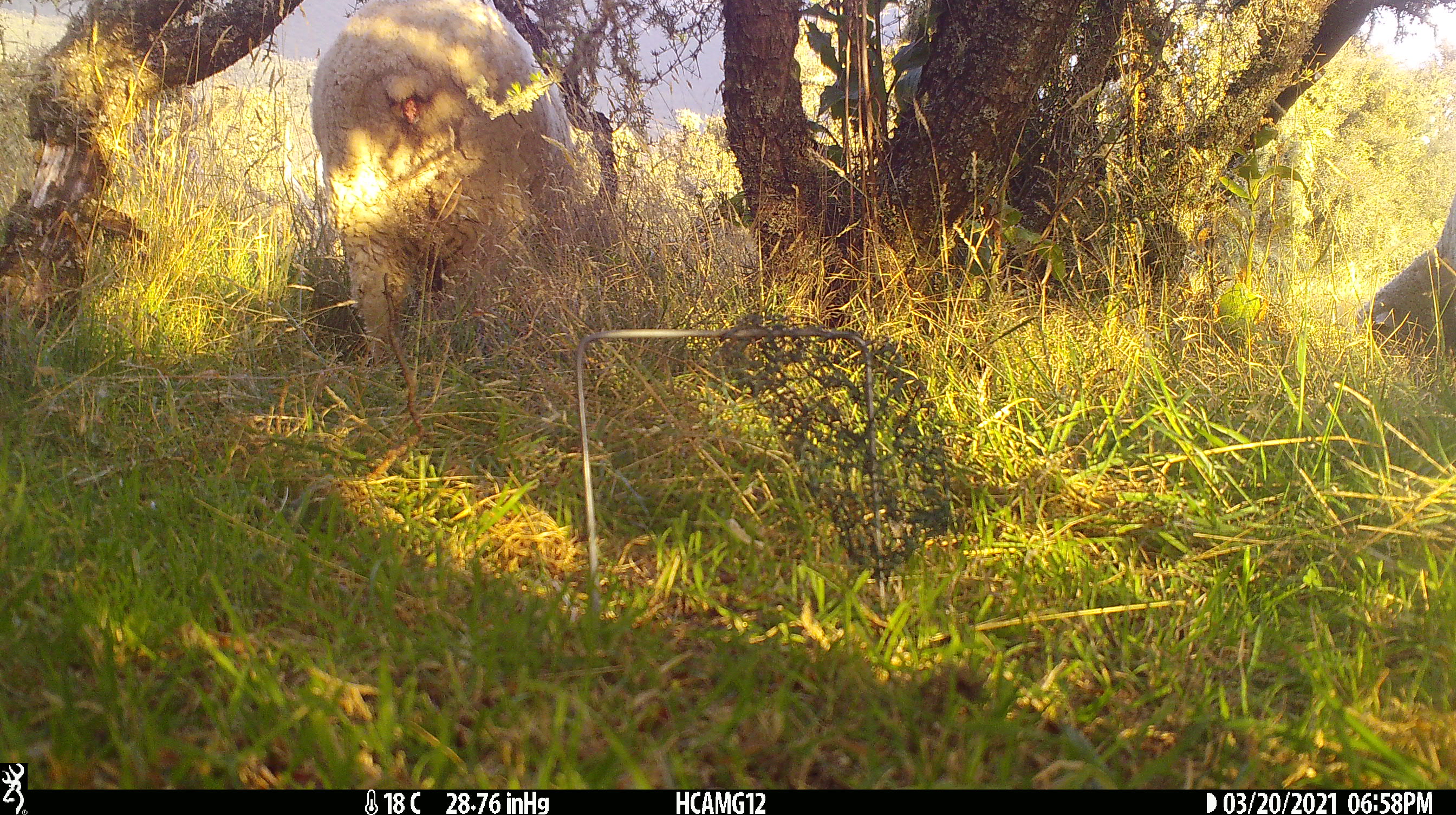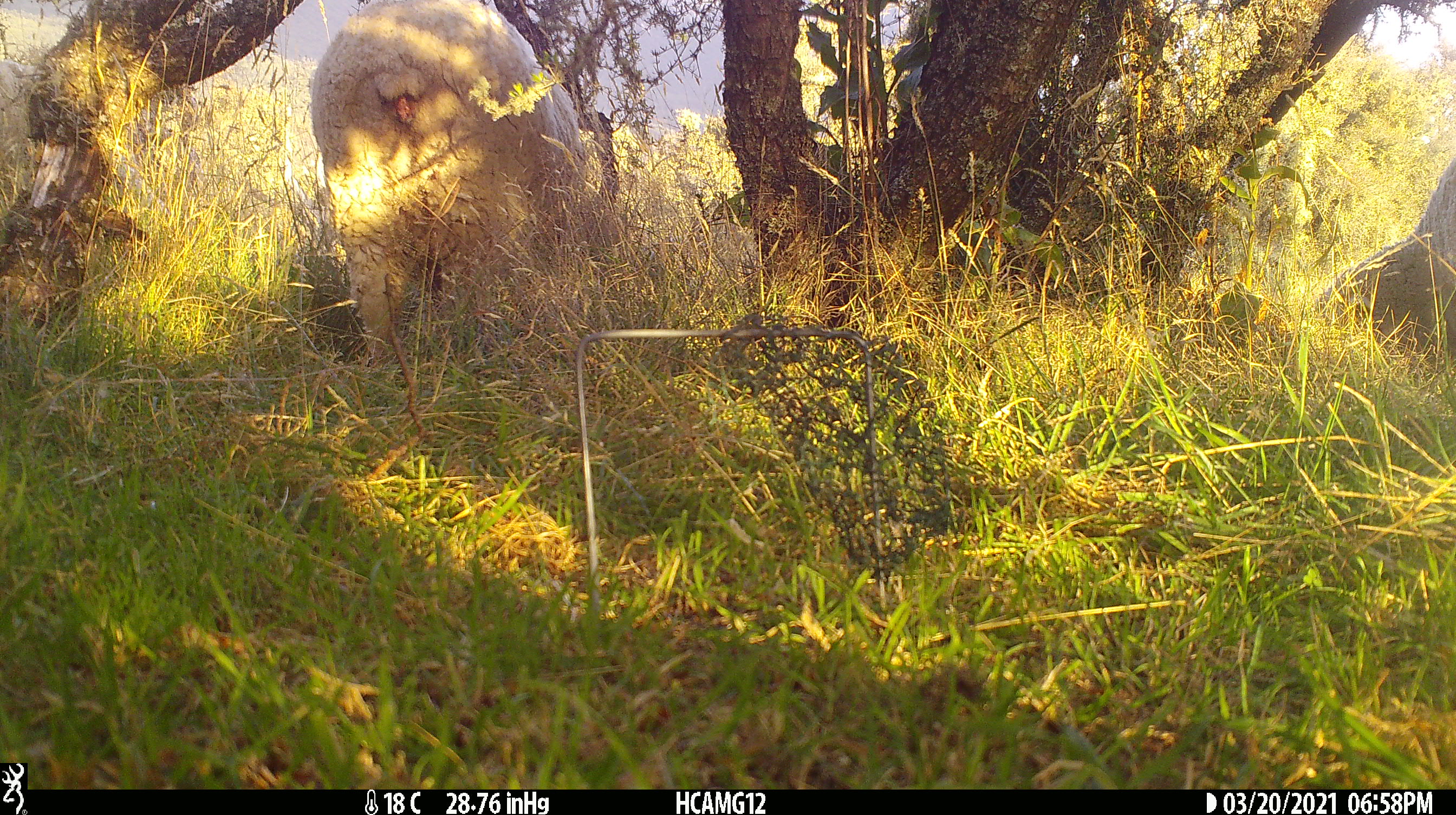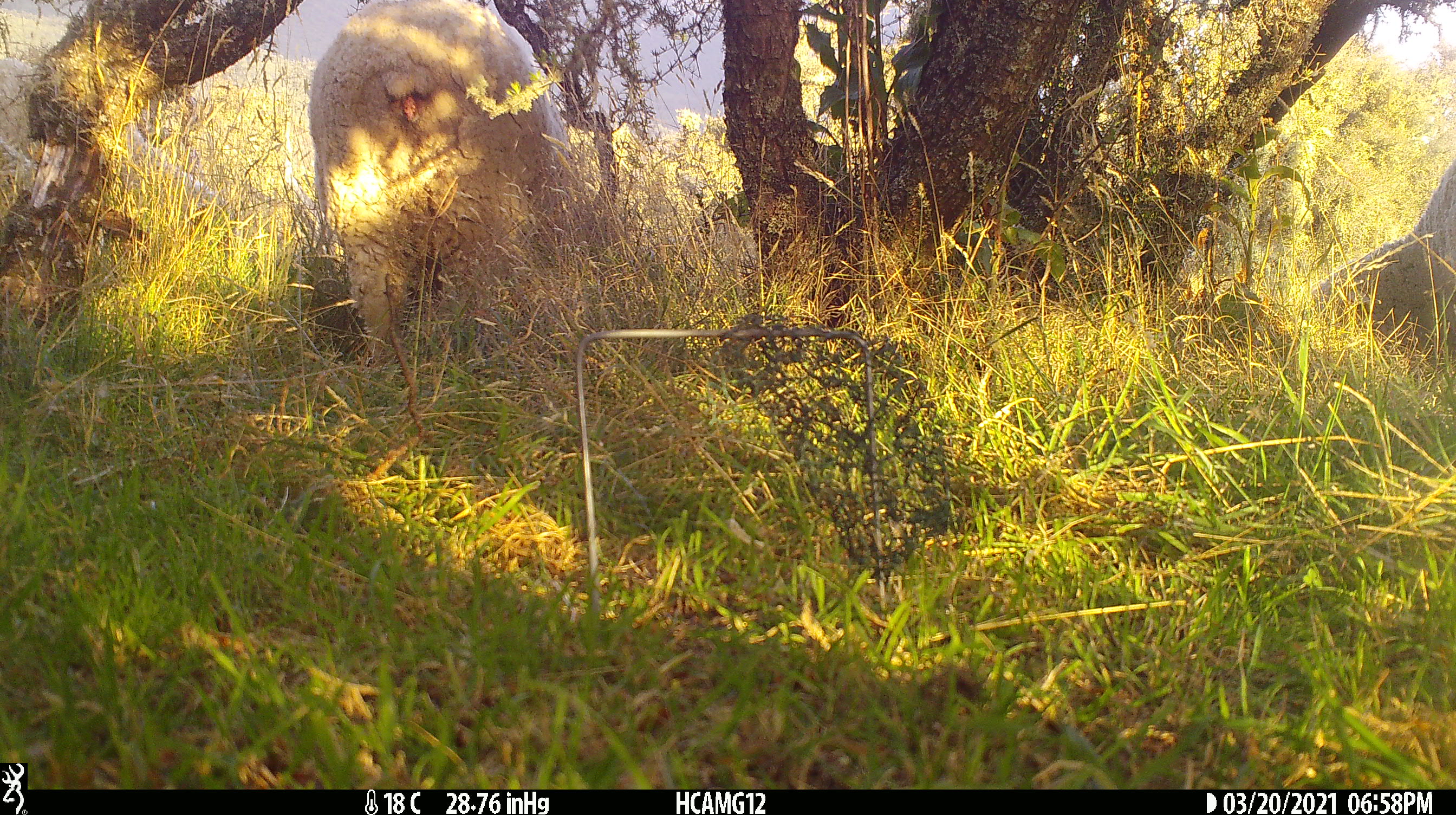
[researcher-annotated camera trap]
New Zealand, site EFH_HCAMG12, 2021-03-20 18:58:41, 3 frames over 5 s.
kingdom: Animalia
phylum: Chordata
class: Mammalia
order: Artiodactyla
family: Bovidae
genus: Ovis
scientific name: Ovis aries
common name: domestic sheep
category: sheep